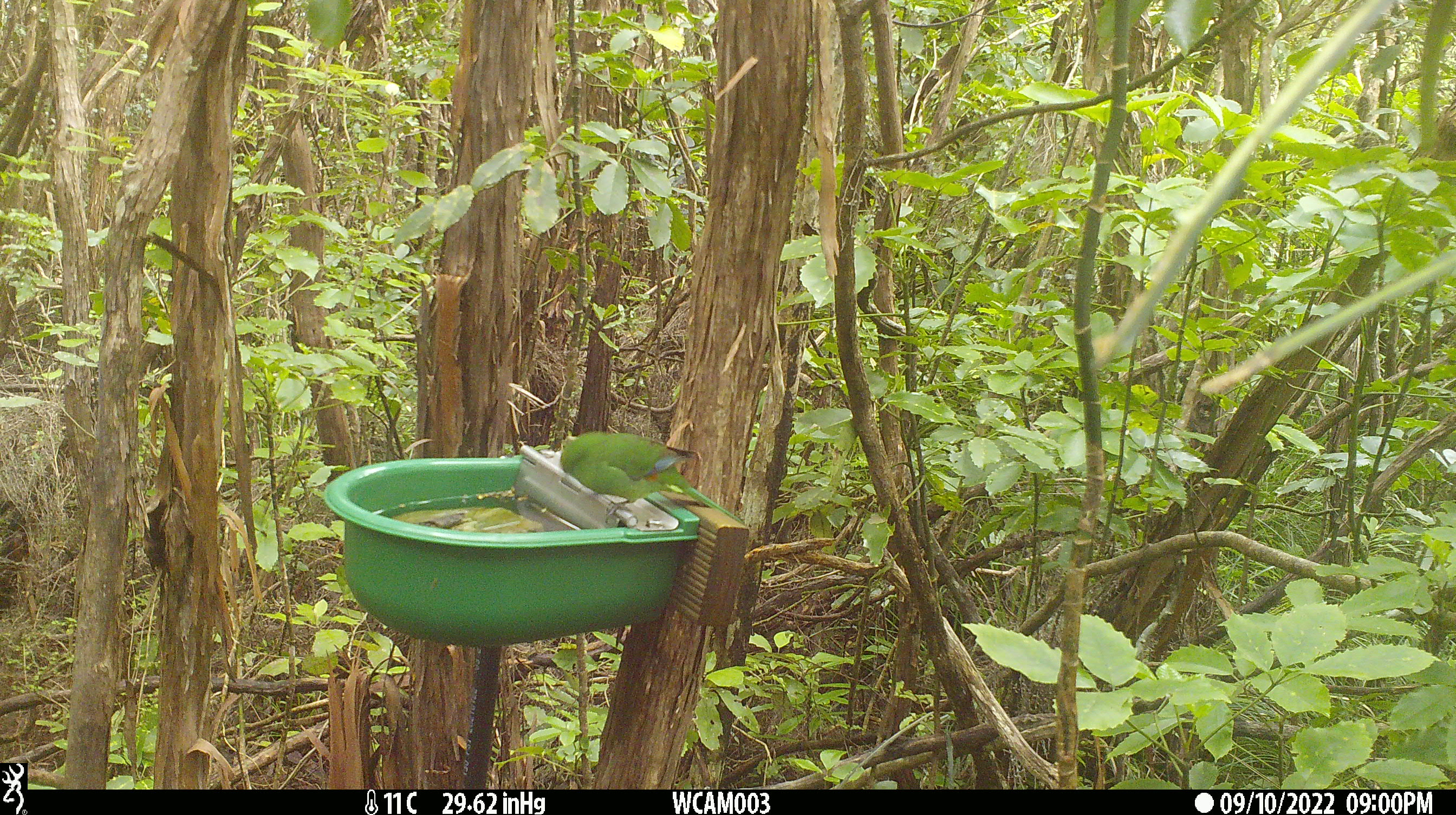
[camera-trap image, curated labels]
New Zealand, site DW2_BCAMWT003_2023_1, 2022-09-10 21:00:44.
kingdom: Animalia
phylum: Chordata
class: Aves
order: Psittaciformes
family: Psittaculidae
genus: Cyanoramphus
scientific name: Cyanoramphus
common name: parakeet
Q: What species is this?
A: Parakeet (Cyanoramphus).